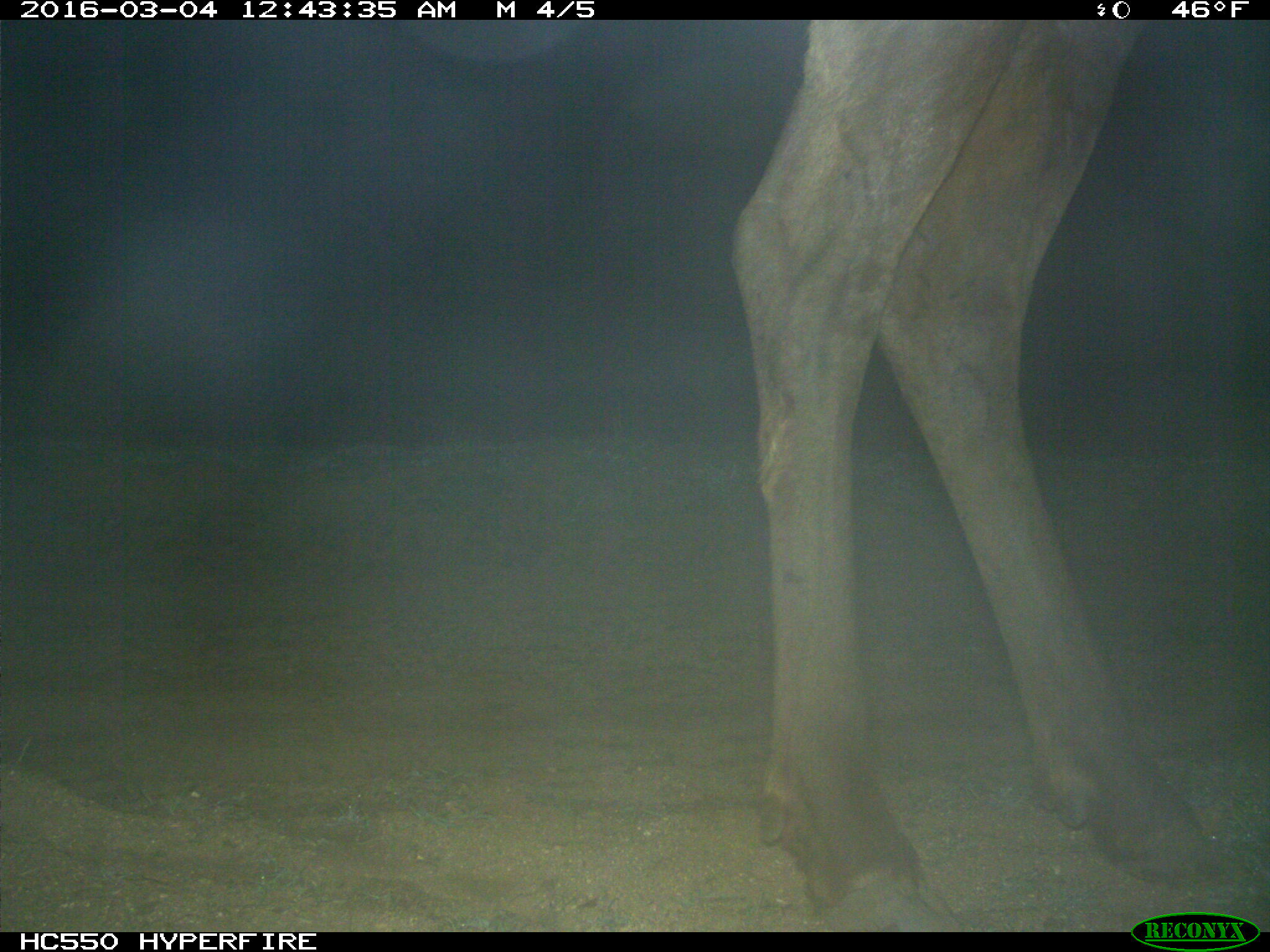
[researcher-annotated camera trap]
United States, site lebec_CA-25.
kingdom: Animalia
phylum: Chordata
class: Mammalia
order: Artiodactyla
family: Cervidae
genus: Cervus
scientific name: Cervus canadensis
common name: elk